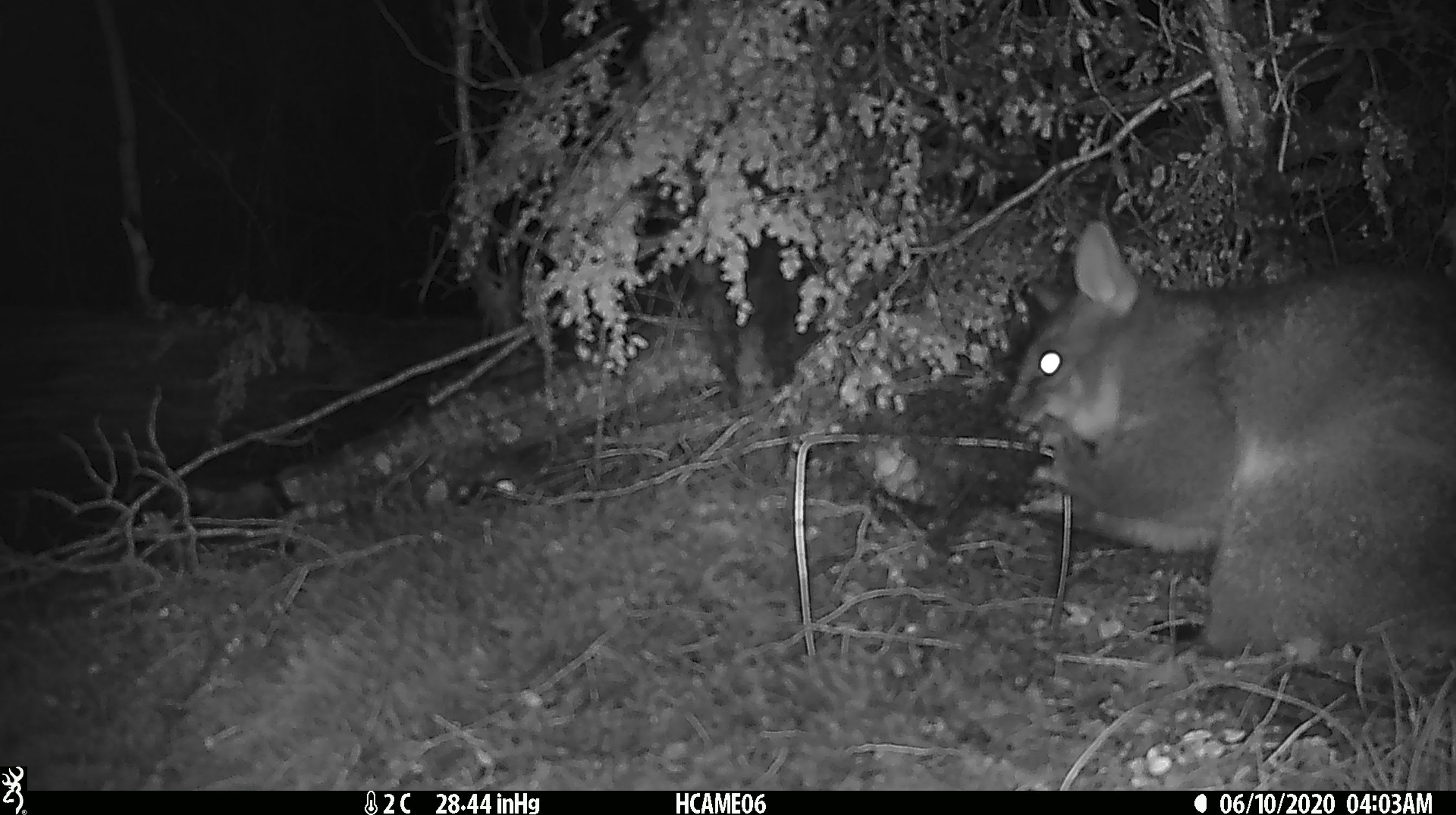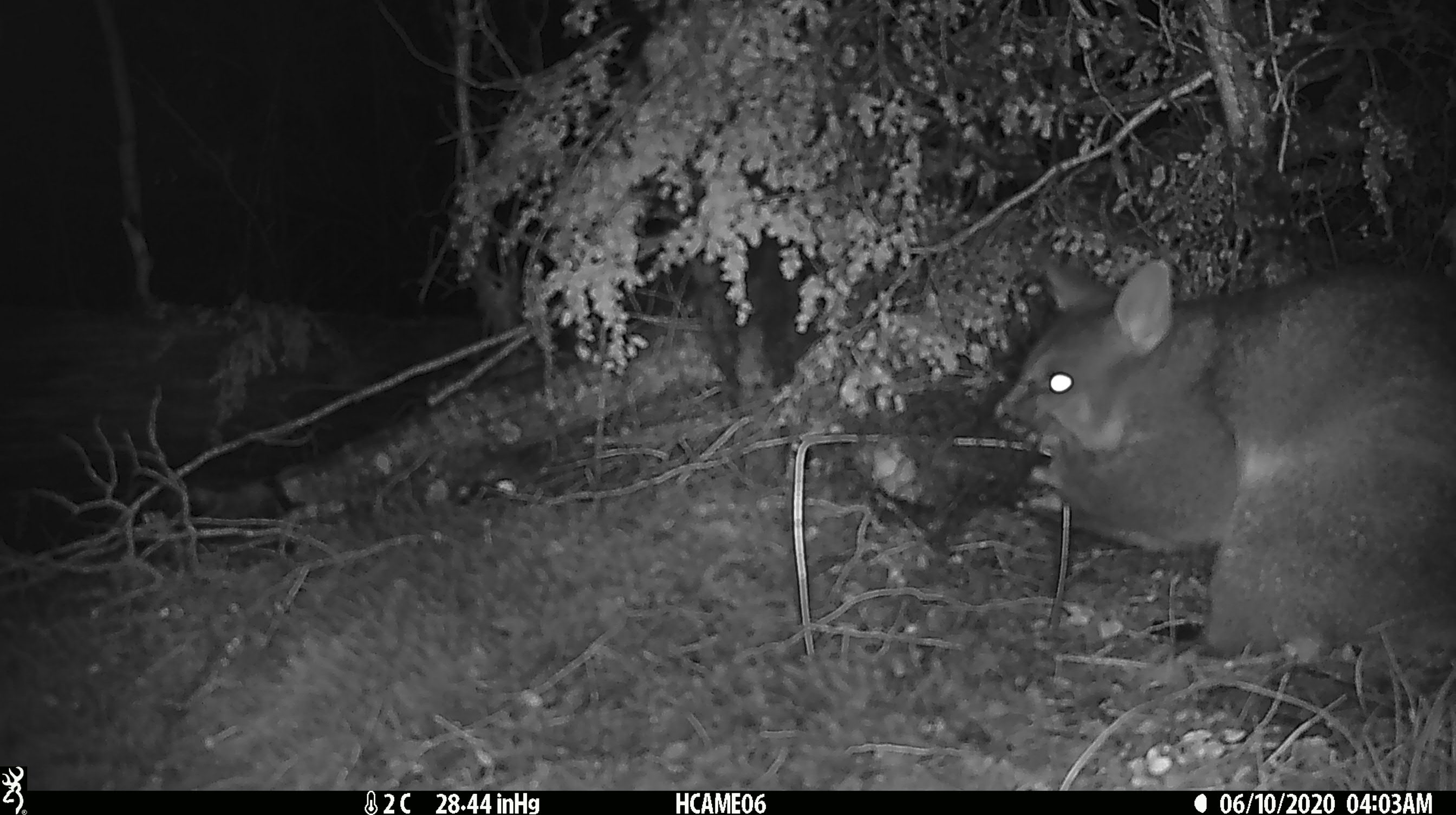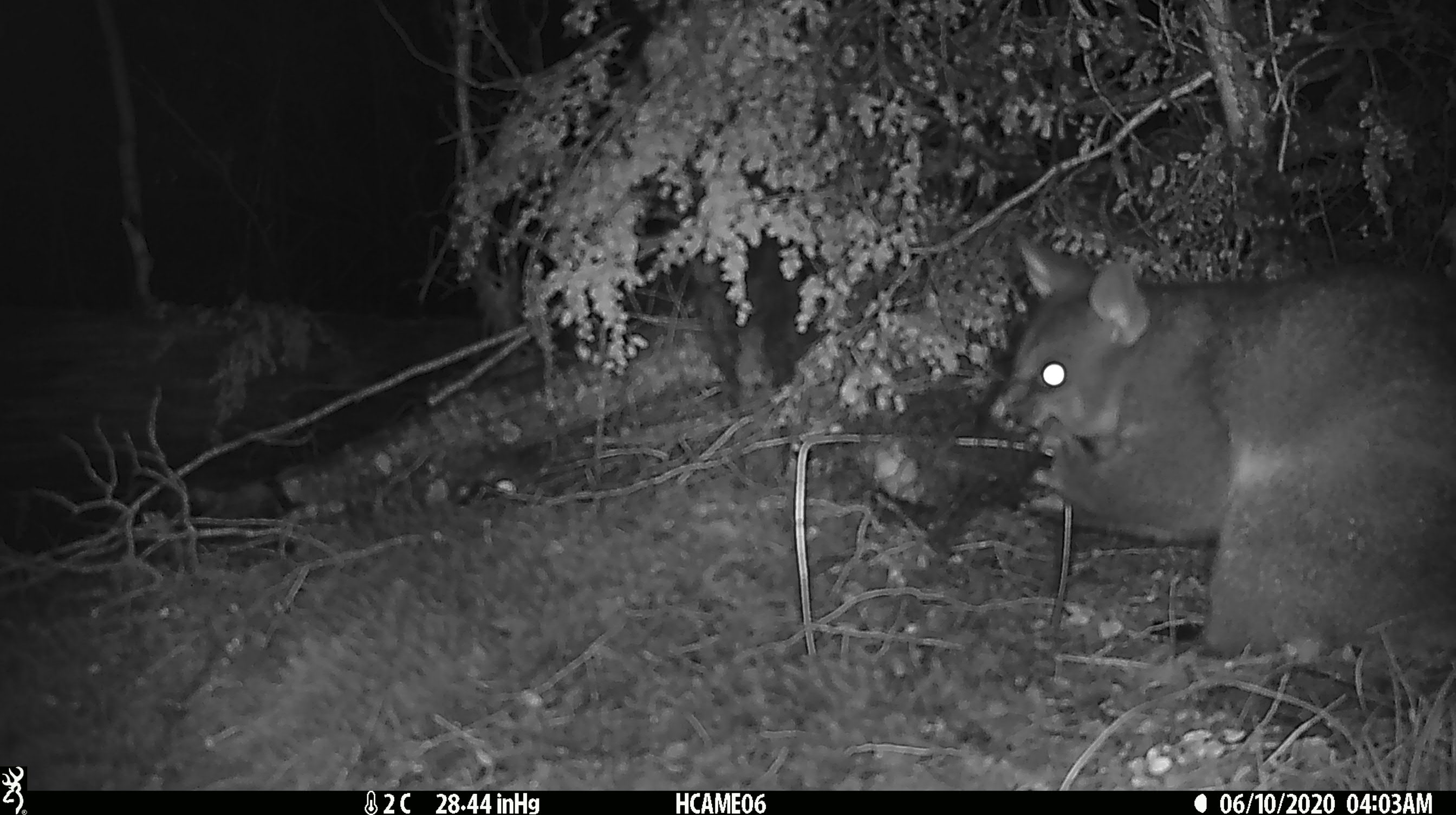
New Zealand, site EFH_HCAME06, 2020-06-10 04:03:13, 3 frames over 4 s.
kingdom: Animalia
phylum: Chordata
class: Mammalia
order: Diprotodontia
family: Phalangeridae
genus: Trichosurus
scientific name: Trichosurus vulpecula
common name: common brushtail possum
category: possum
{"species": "possum (common brushtail possum) (Trichosurus vulpecula)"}